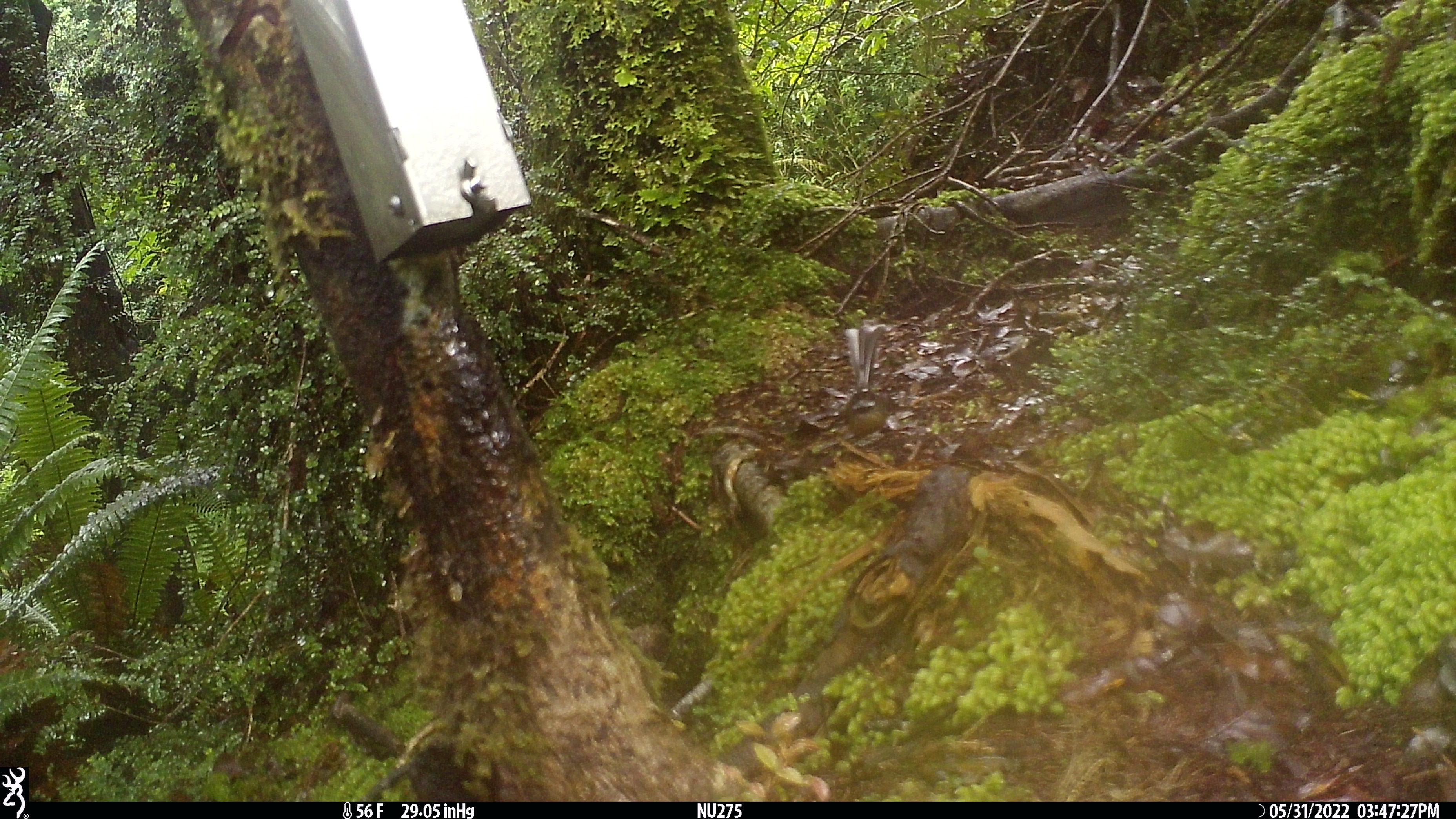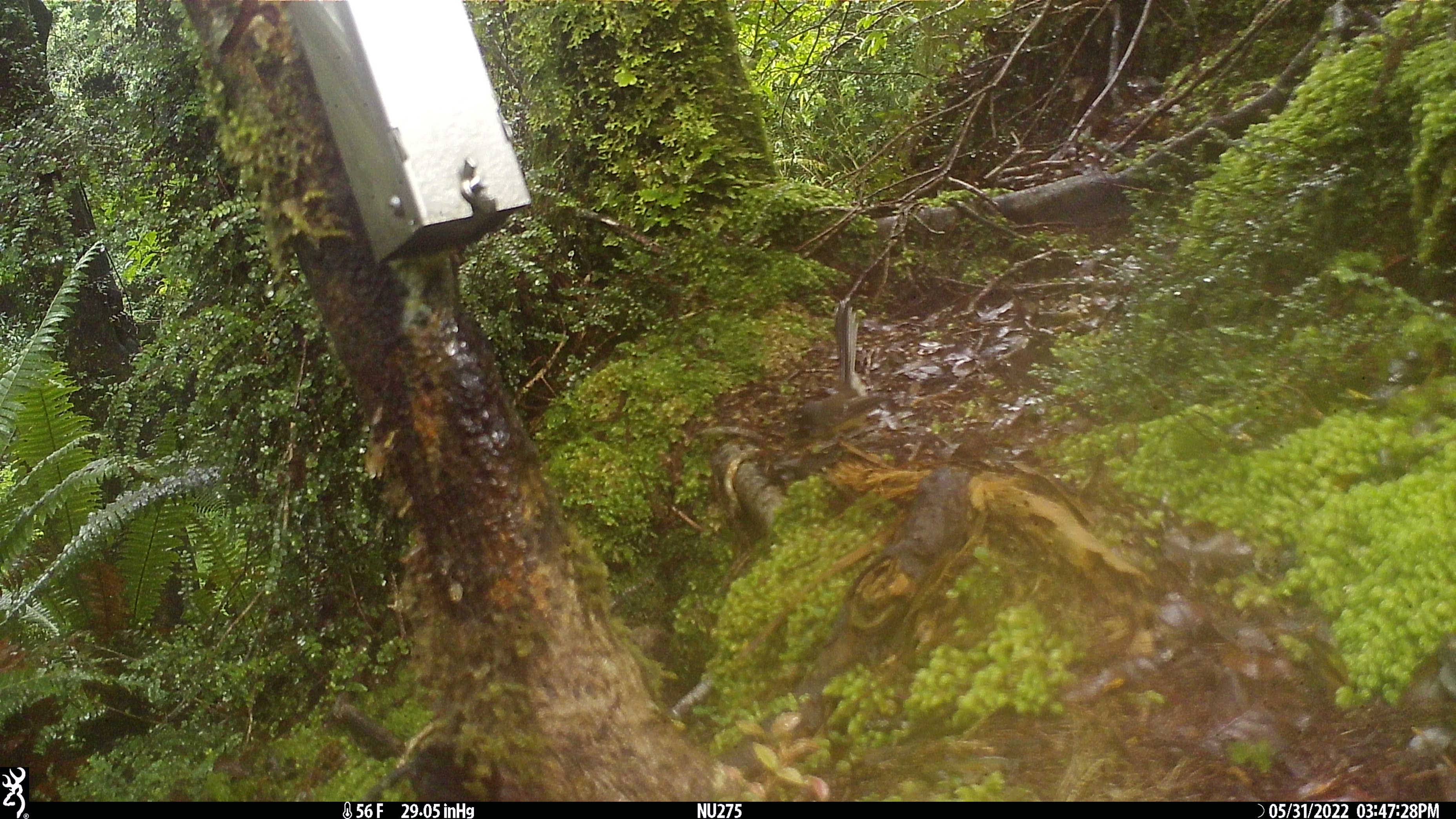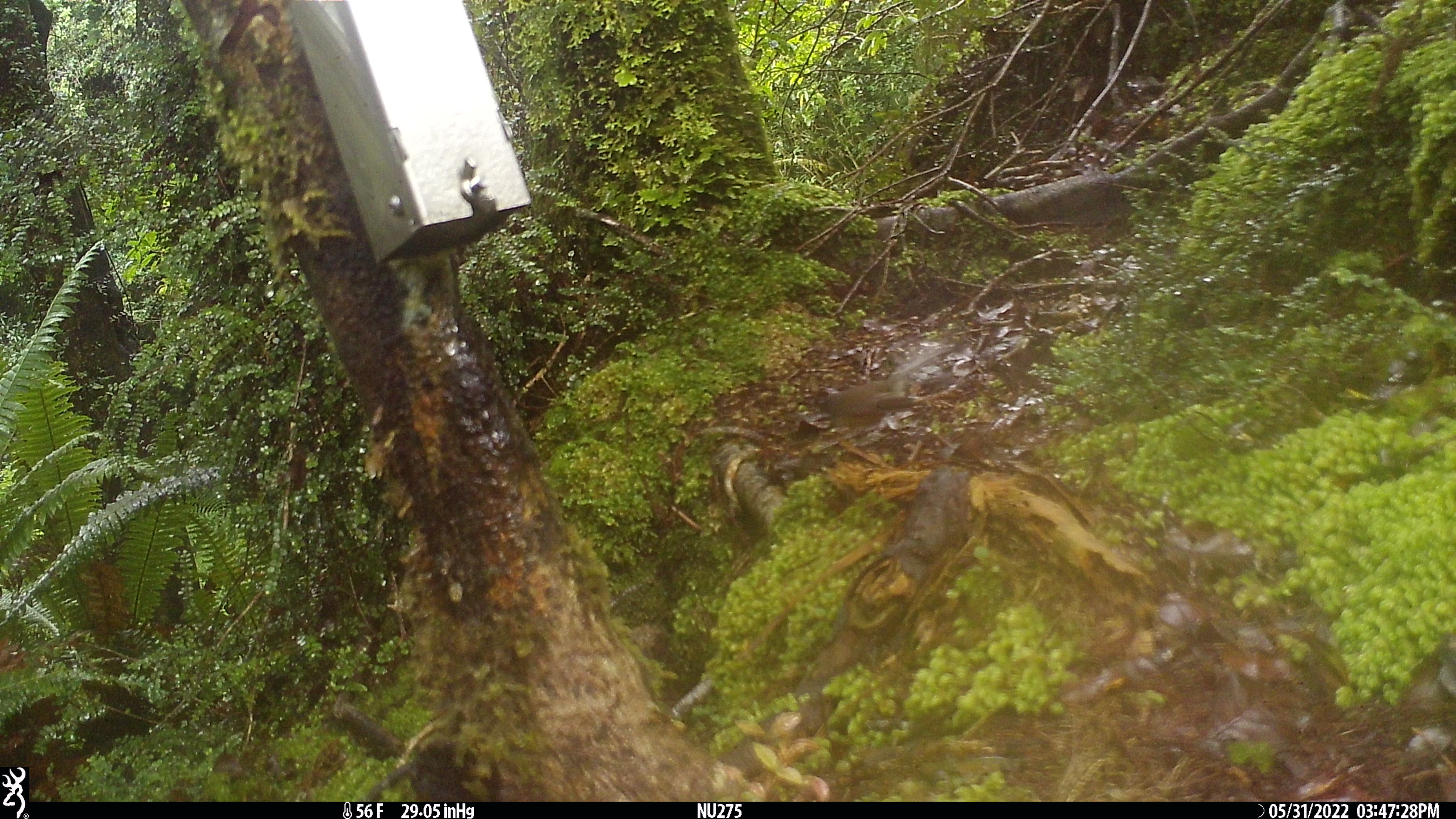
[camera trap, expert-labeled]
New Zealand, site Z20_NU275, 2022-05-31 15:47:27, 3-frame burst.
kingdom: Animalia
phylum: Chordata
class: Aves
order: Passeriformes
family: Rhipiduridae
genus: Rhipidura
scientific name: Rhipidura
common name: fantails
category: fantail